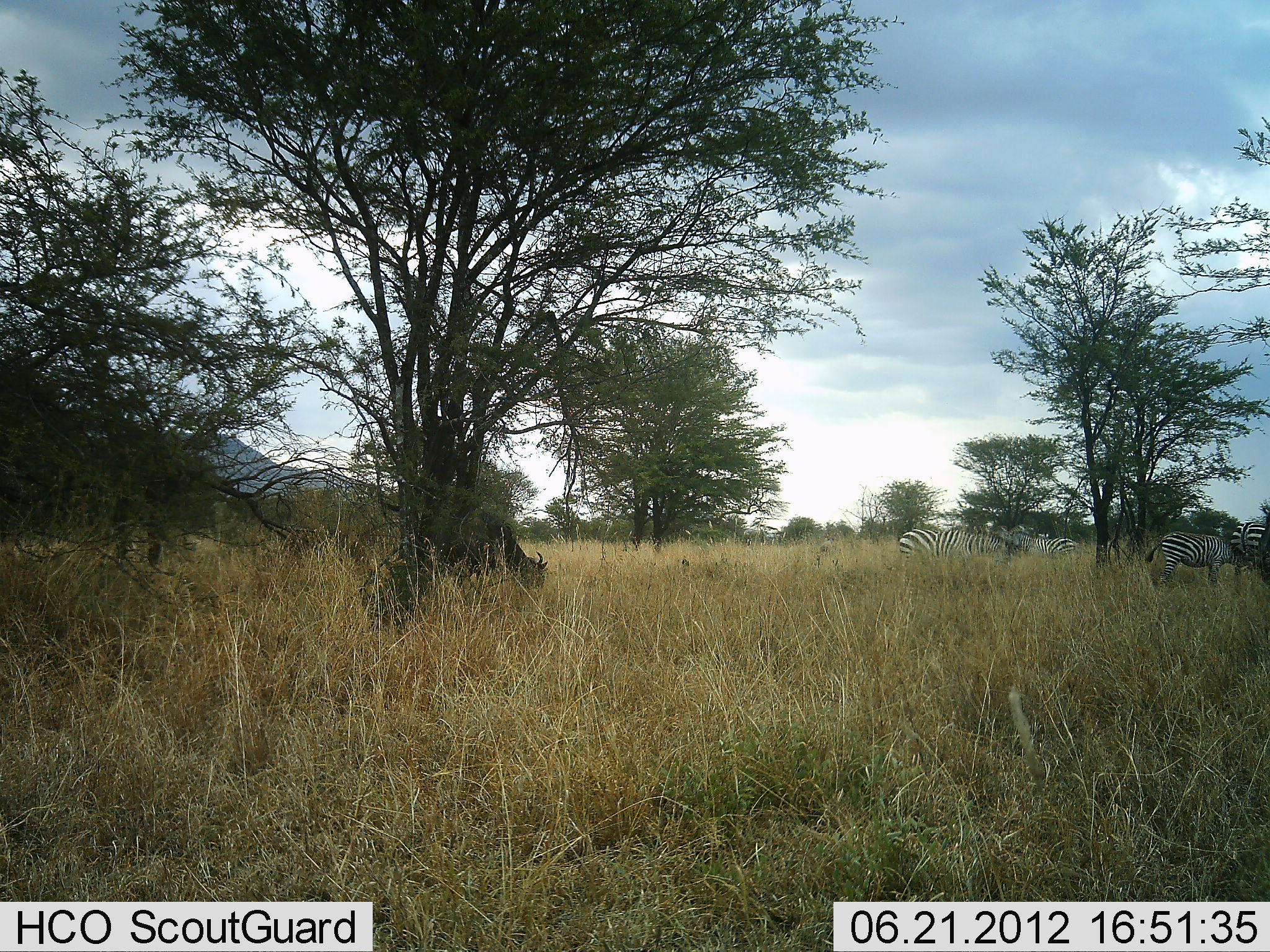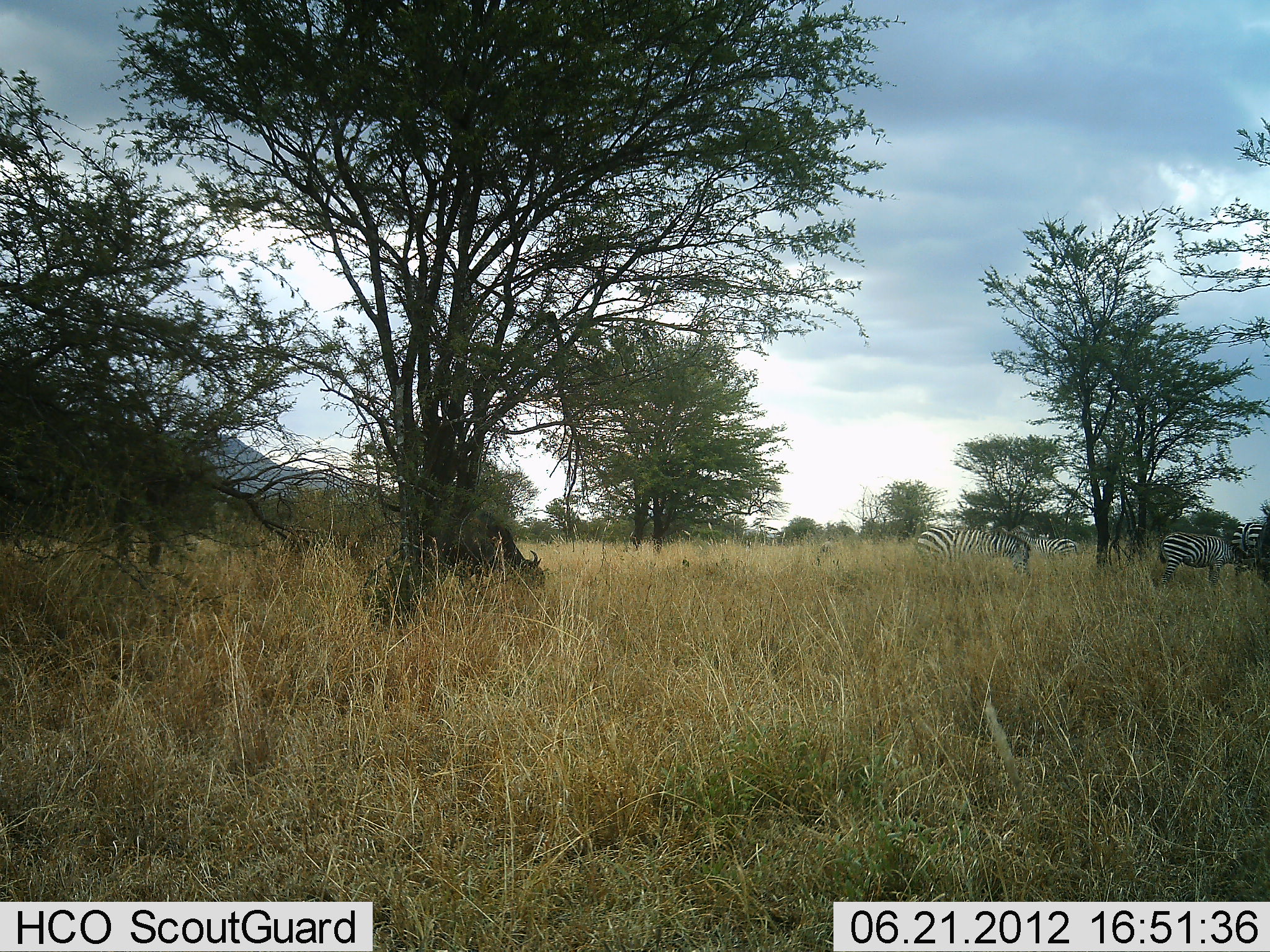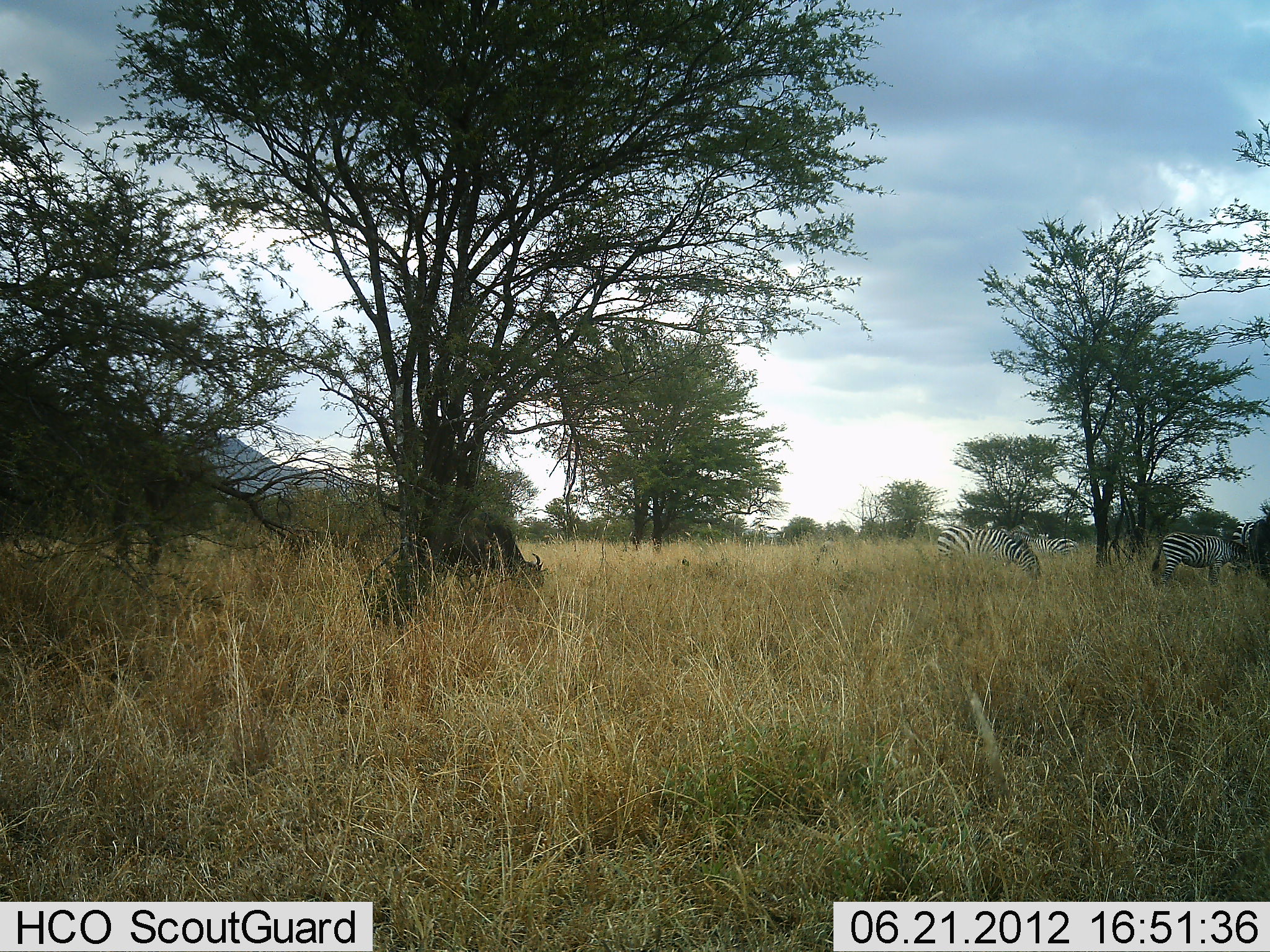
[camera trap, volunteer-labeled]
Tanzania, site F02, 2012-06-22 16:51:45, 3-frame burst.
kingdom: Animalia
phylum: Chordata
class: Mammalia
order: Artiodactyla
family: Bovidae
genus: Connochaetes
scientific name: Connochaetes taurinus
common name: blue wildebeest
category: wildebeest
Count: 1.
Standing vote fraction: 20%.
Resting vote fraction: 0%.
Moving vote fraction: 0%.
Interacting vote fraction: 0%.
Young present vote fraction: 0%.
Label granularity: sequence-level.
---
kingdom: Animalia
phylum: Chordata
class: Mammalia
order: Perissodactyla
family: Equidae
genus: Equus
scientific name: Equus quagga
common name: plains zebra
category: zebra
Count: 4.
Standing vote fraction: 45%.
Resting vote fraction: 0%.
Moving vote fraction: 0%.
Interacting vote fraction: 0%.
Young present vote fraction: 0%.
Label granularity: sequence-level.